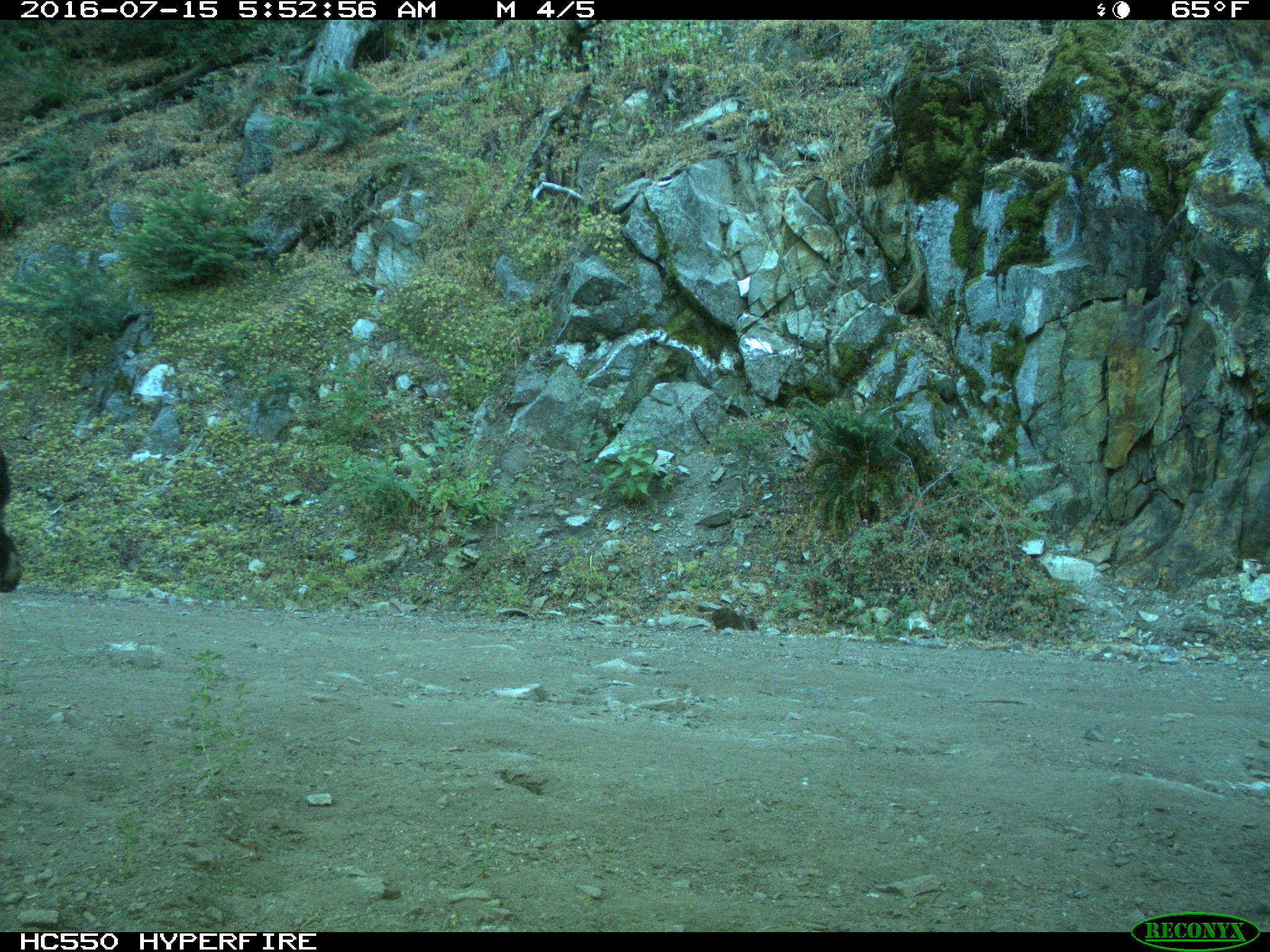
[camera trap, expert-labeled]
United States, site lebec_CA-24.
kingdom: Animalia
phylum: Chordata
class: Mammalia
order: Carnivora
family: Ursidae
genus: Ursus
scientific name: Ursus americanus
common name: american black bear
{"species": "Ursus americanus (american black bear)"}